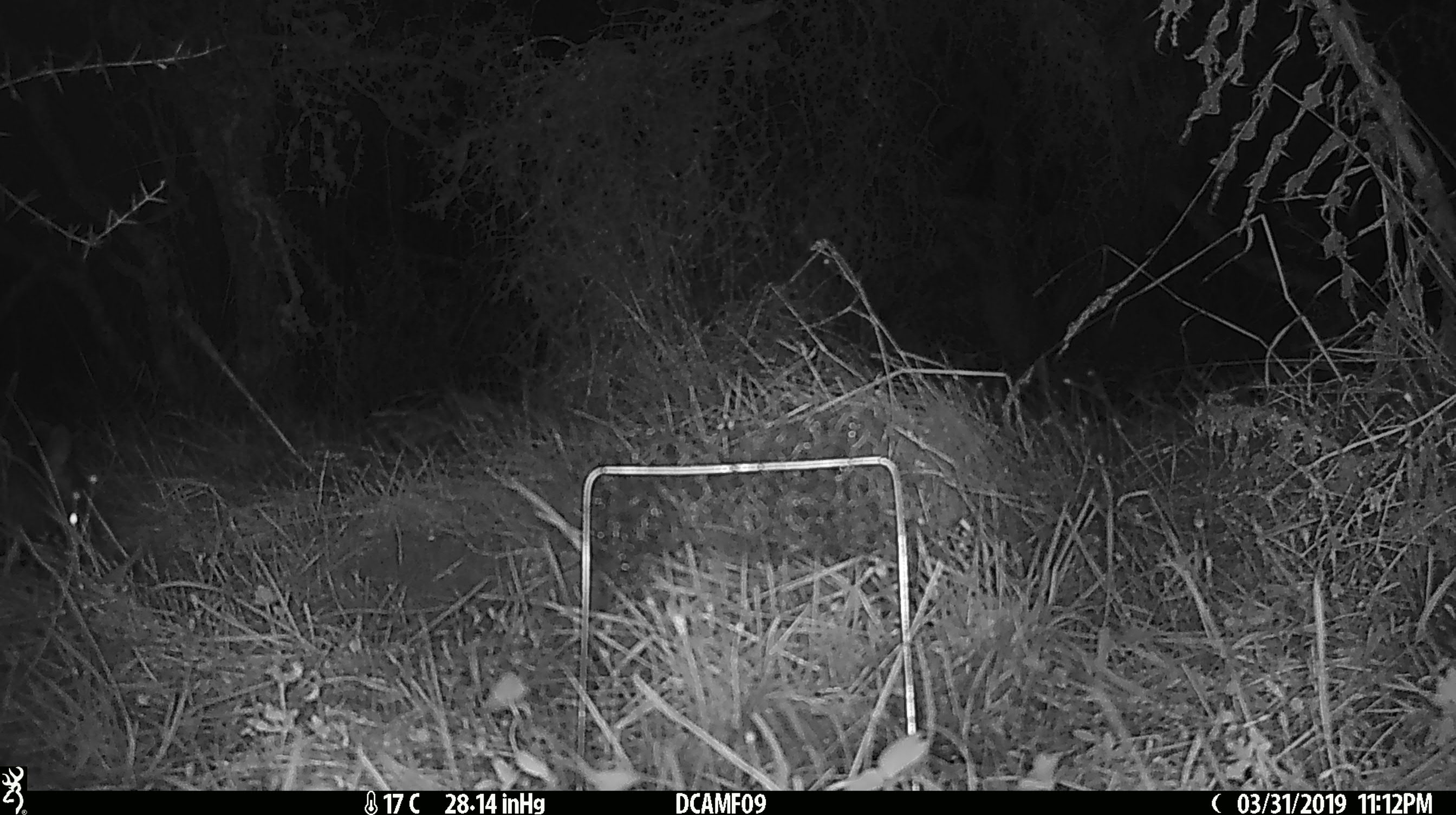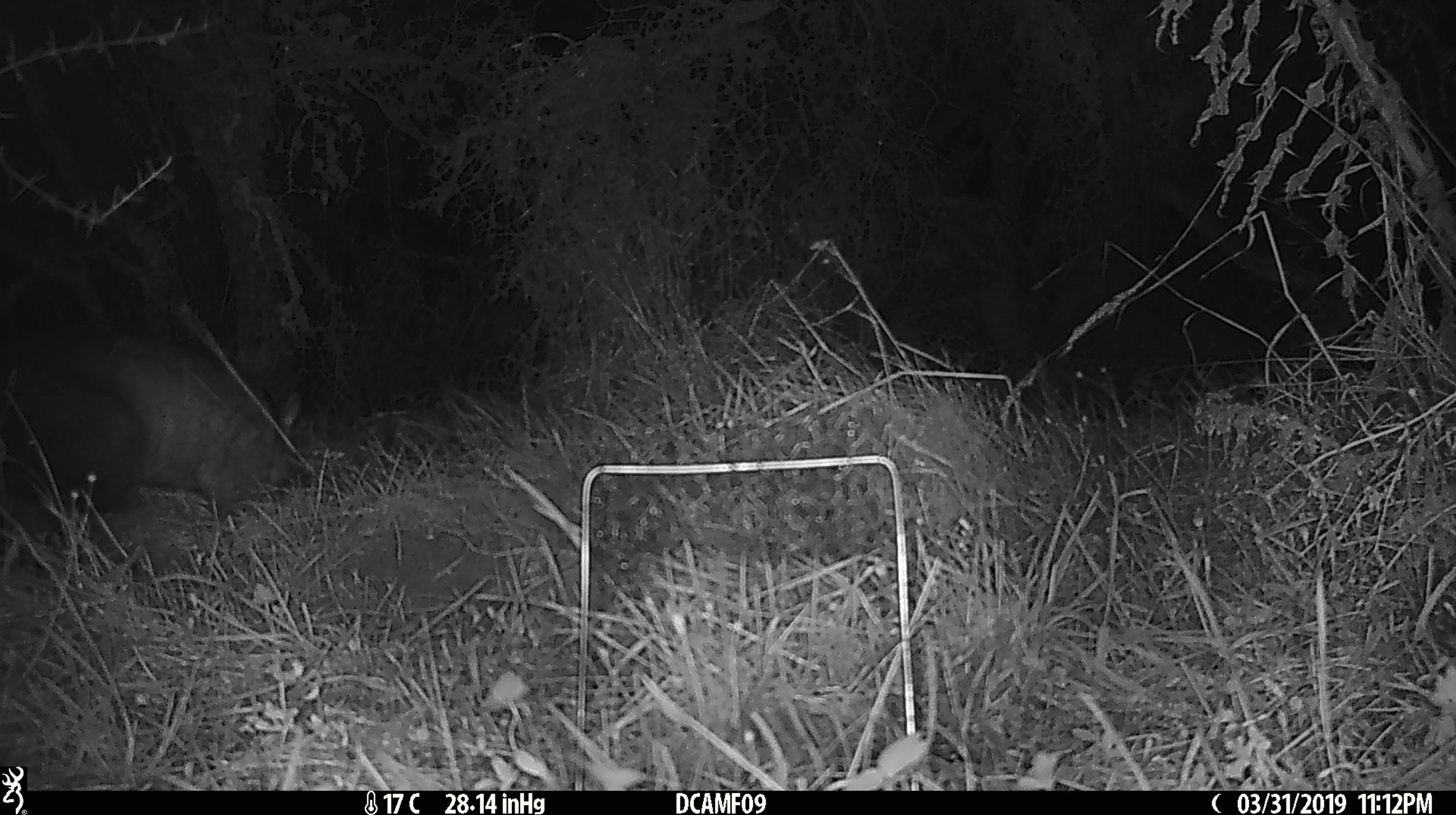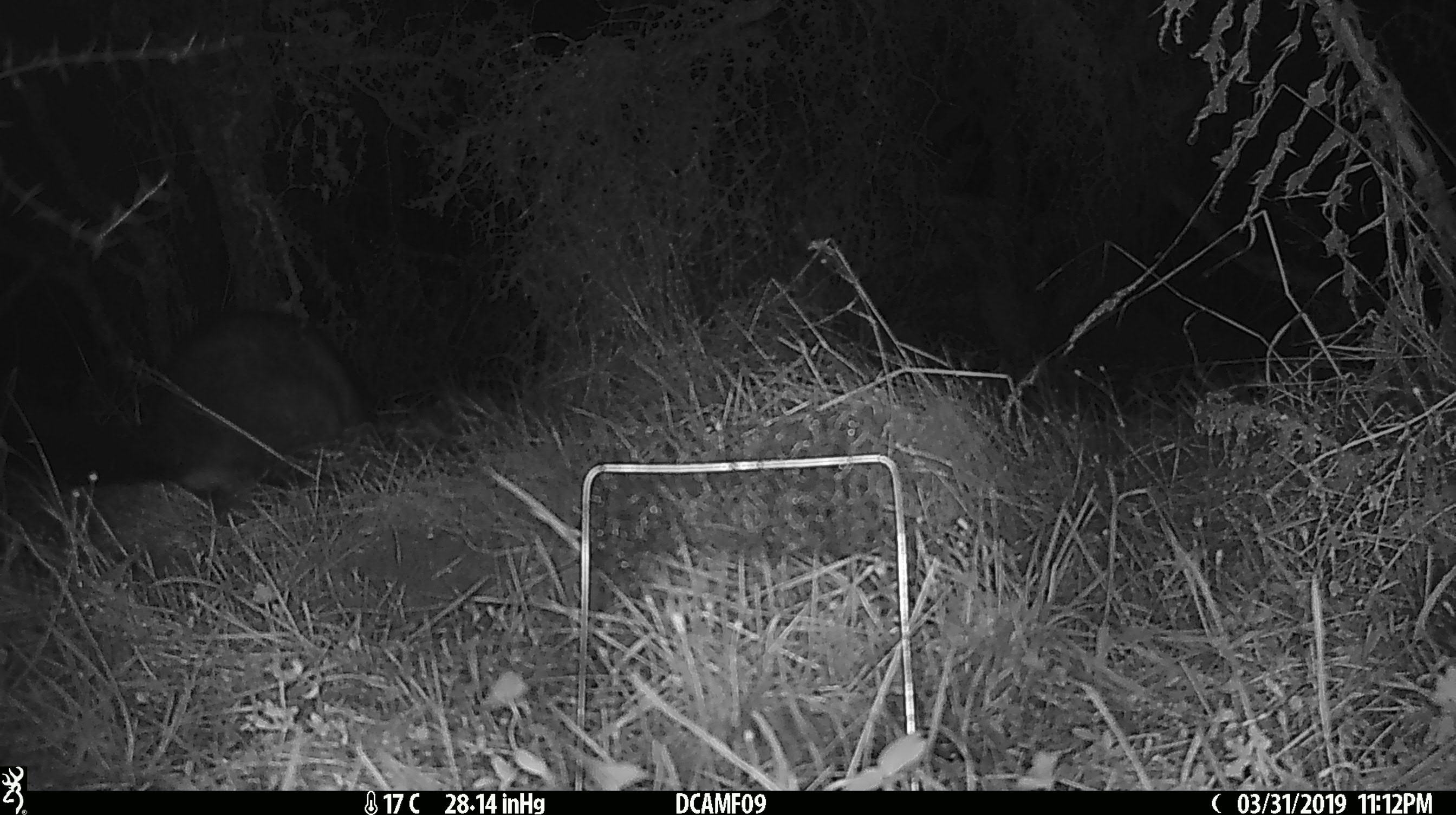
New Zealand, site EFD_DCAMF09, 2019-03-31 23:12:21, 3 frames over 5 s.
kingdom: Animalia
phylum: Chordata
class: Mammalia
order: Diprotodontia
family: Phalangeridae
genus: Trichosurus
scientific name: Trichosurus vulpecula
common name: common brushtail possum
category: possum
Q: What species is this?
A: Possum (common brushtail possum) (Trichosurus vulpecula).